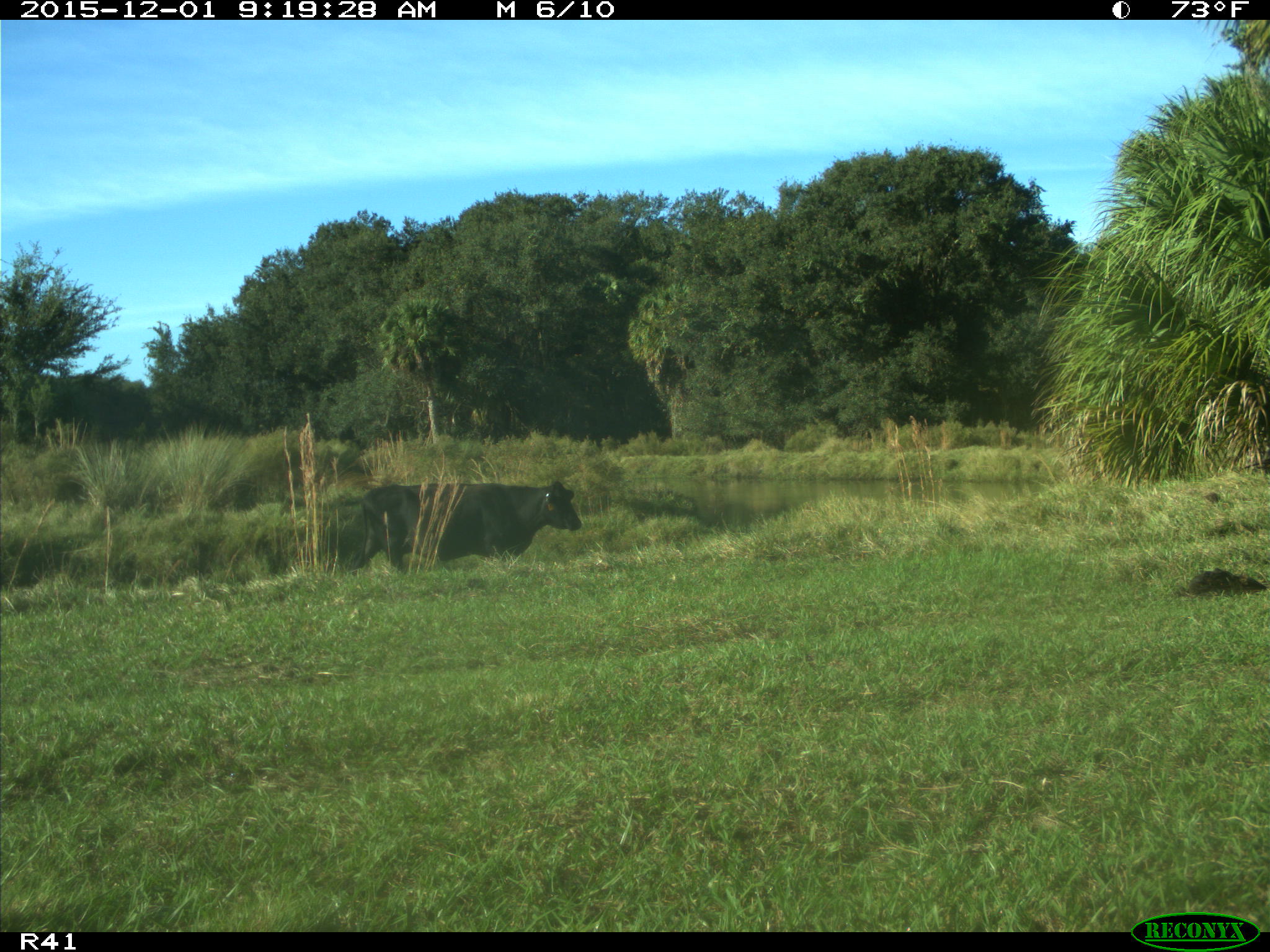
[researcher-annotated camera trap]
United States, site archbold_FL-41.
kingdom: Animalia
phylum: Chordata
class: Mammalia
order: Artiodactyla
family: Bovidae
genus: Bos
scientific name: Bos taurus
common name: domestic cow